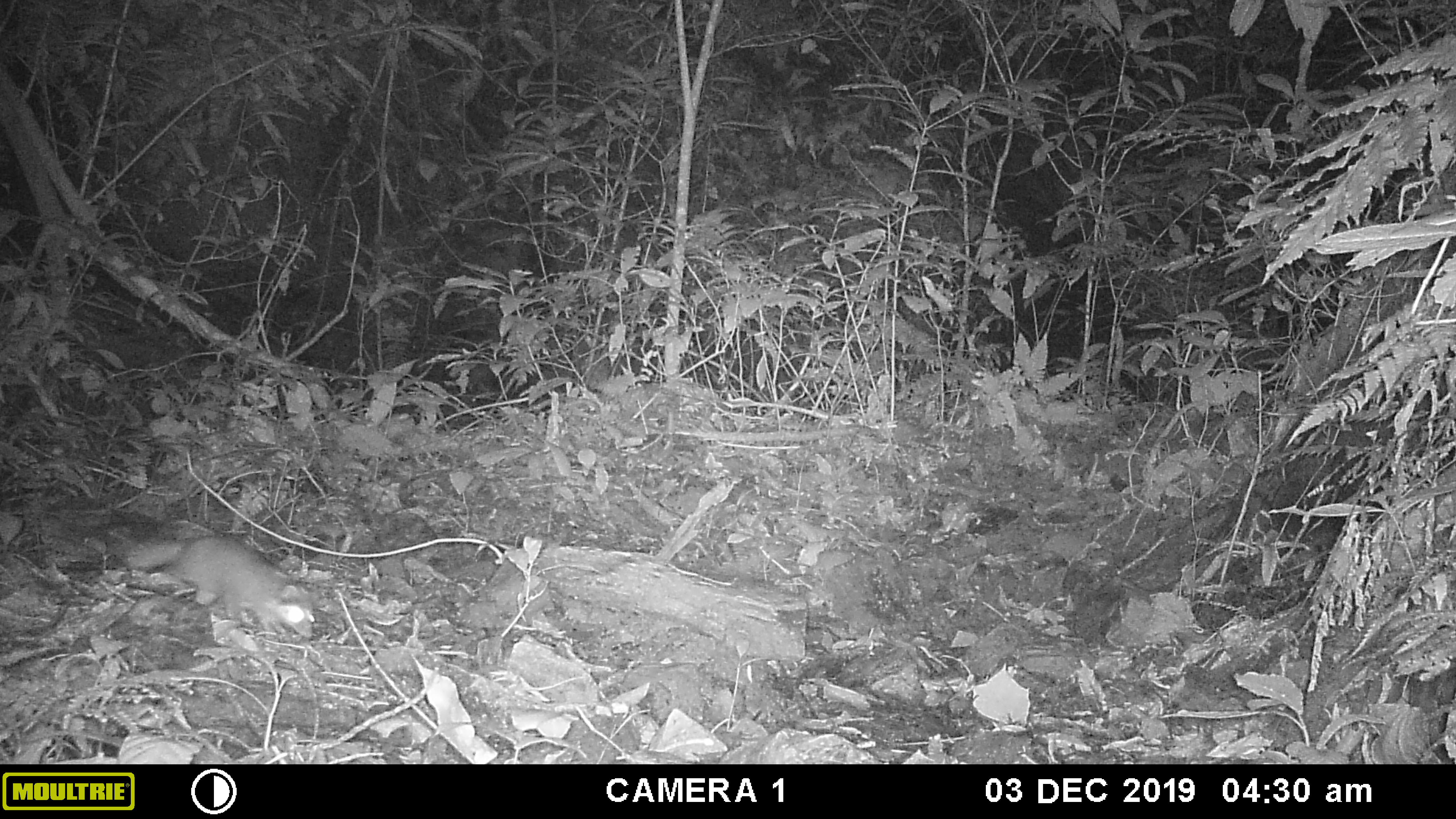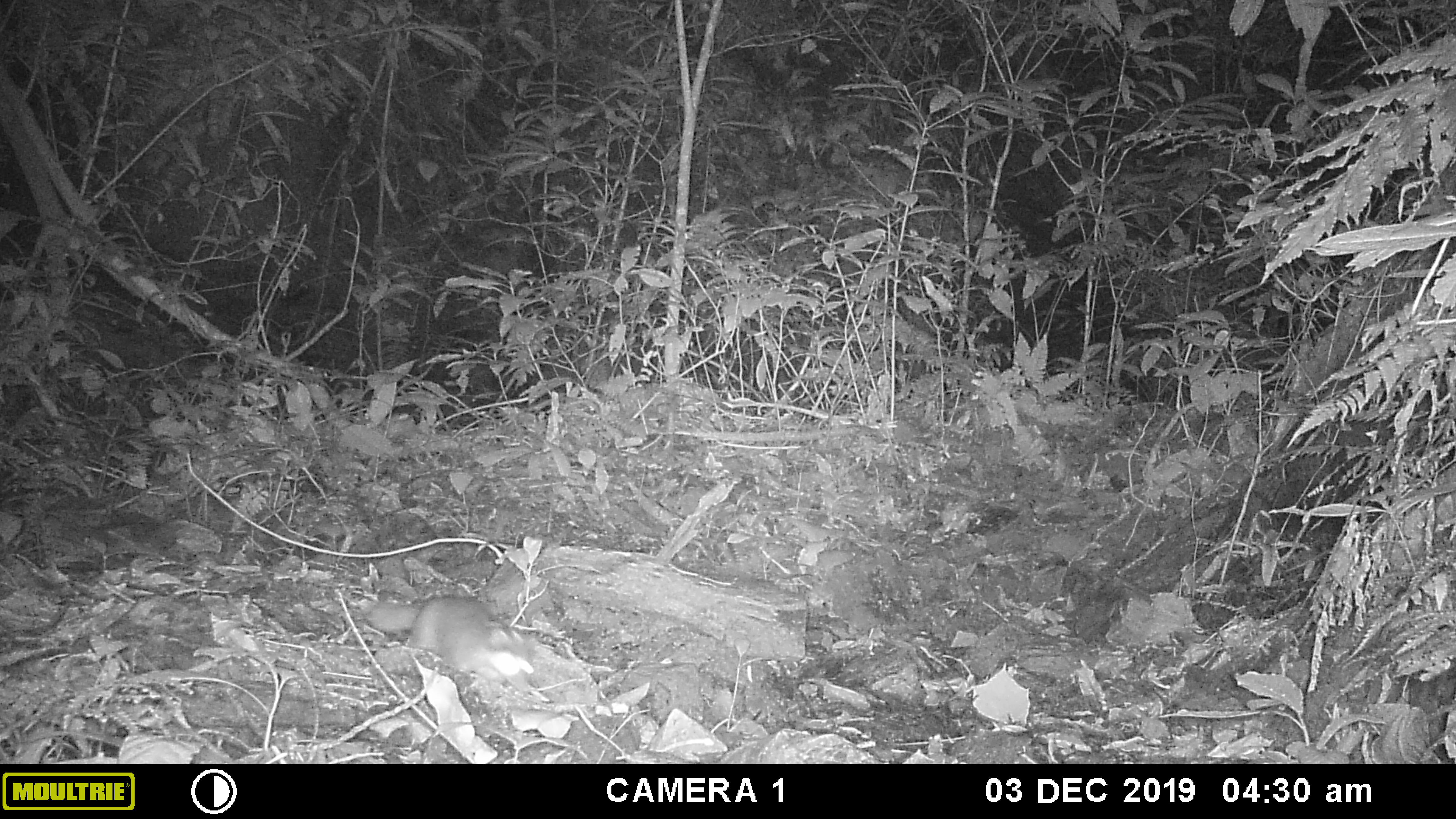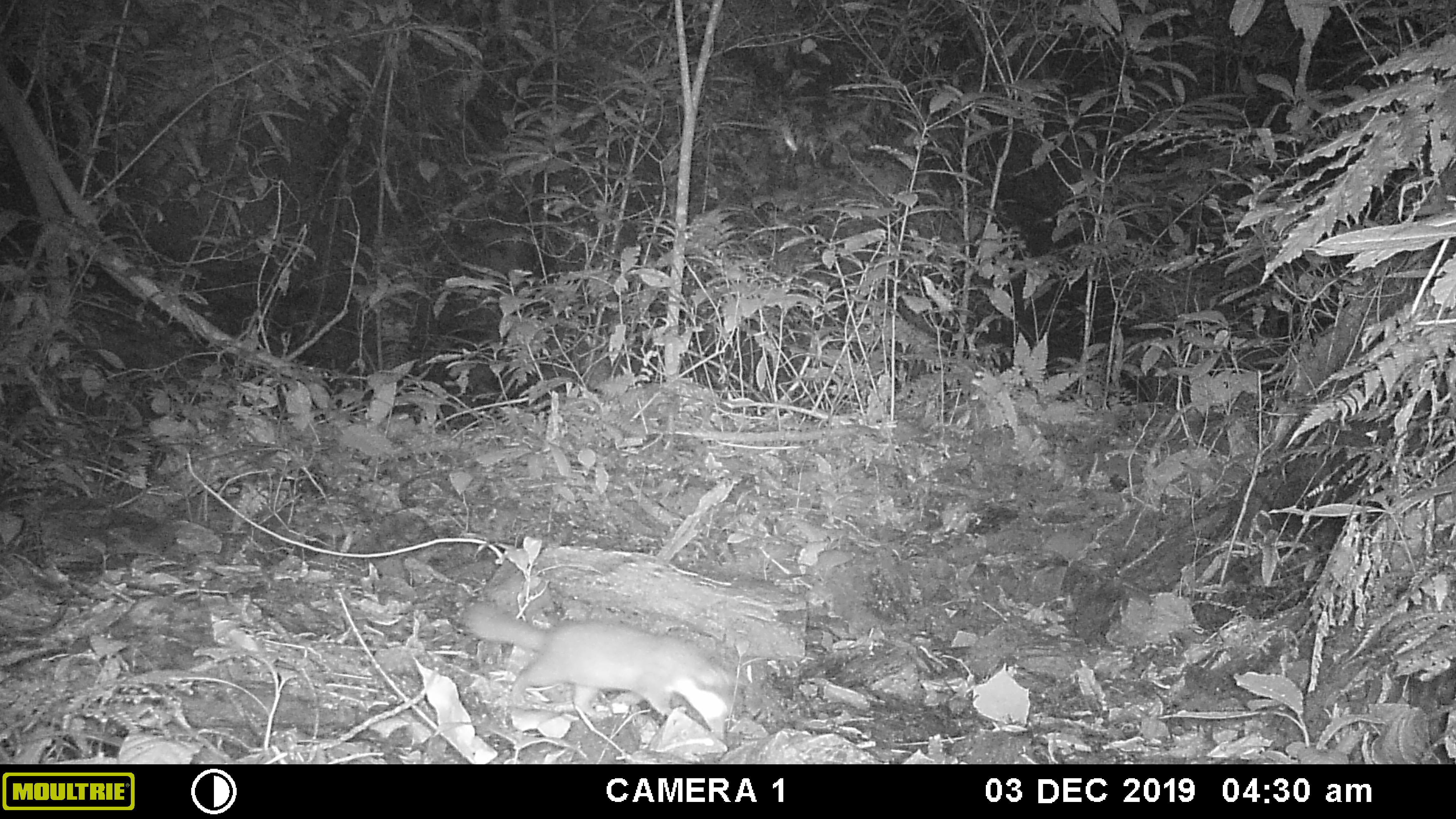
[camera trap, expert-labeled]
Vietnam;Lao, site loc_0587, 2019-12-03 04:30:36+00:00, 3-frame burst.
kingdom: Animalia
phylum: Chordata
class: Mammalia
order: Carnivora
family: Mustelidae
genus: Melogale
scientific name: Melogale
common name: ferret badger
Ferret badger (Melogale). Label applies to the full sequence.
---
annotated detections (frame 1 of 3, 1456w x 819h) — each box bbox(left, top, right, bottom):
ferret badger: bbox(122, 532, 316, 641)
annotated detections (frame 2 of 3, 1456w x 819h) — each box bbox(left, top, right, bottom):
ferret badger: bbox(364, 592, 534, 695)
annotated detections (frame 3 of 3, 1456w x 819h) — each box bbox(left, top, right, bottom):
ferret badger: bbox(461, 598, 736, 742)